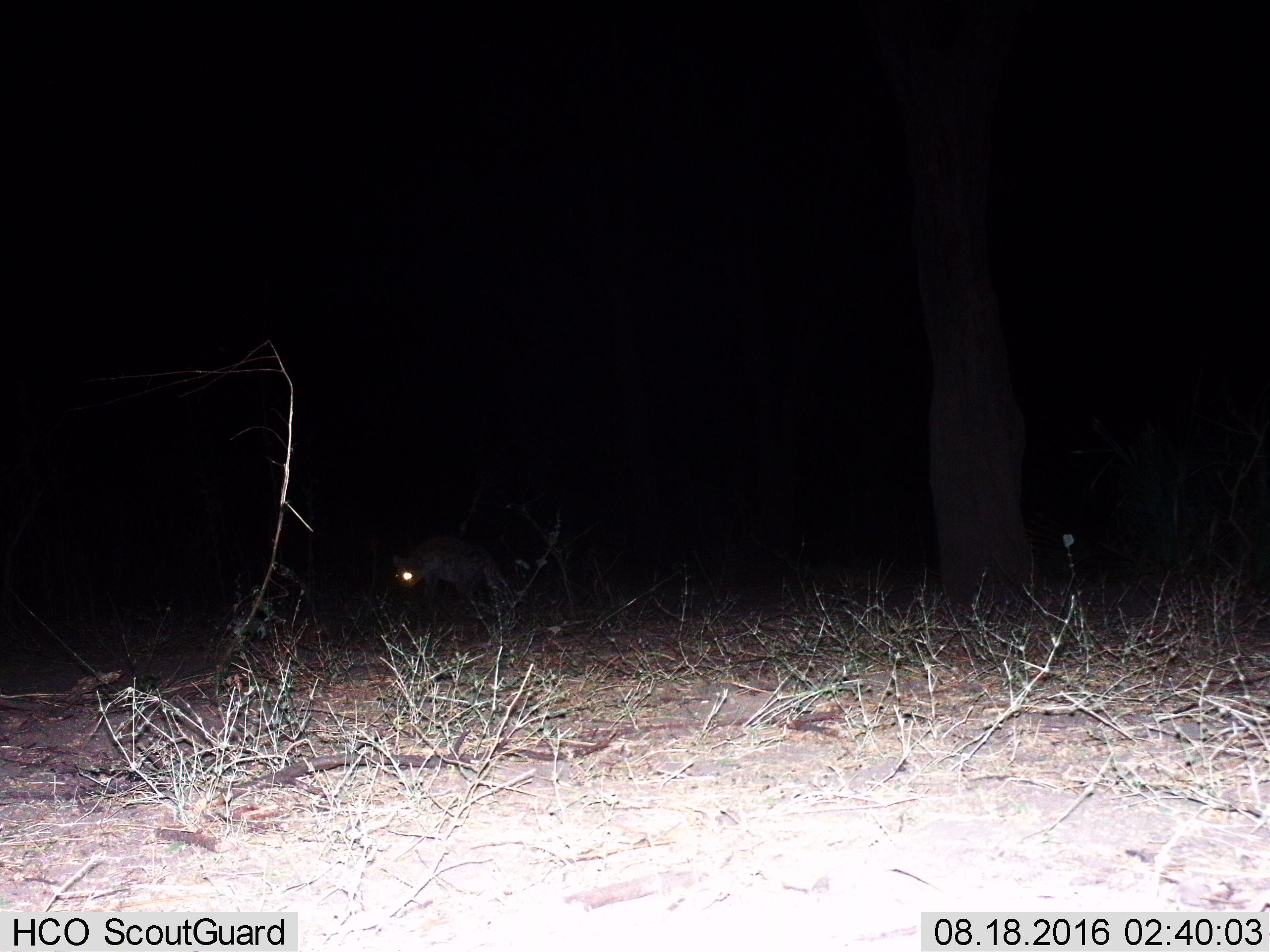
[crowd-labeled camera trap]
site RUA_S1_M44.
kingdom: Animalia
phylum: Chordata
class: Mammalia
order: Carnivora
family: Hyaenidae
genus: Crocuta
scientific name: Crocuta crocuta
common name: spotted hyena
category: hyenaspotted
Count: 1.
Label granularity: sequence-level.